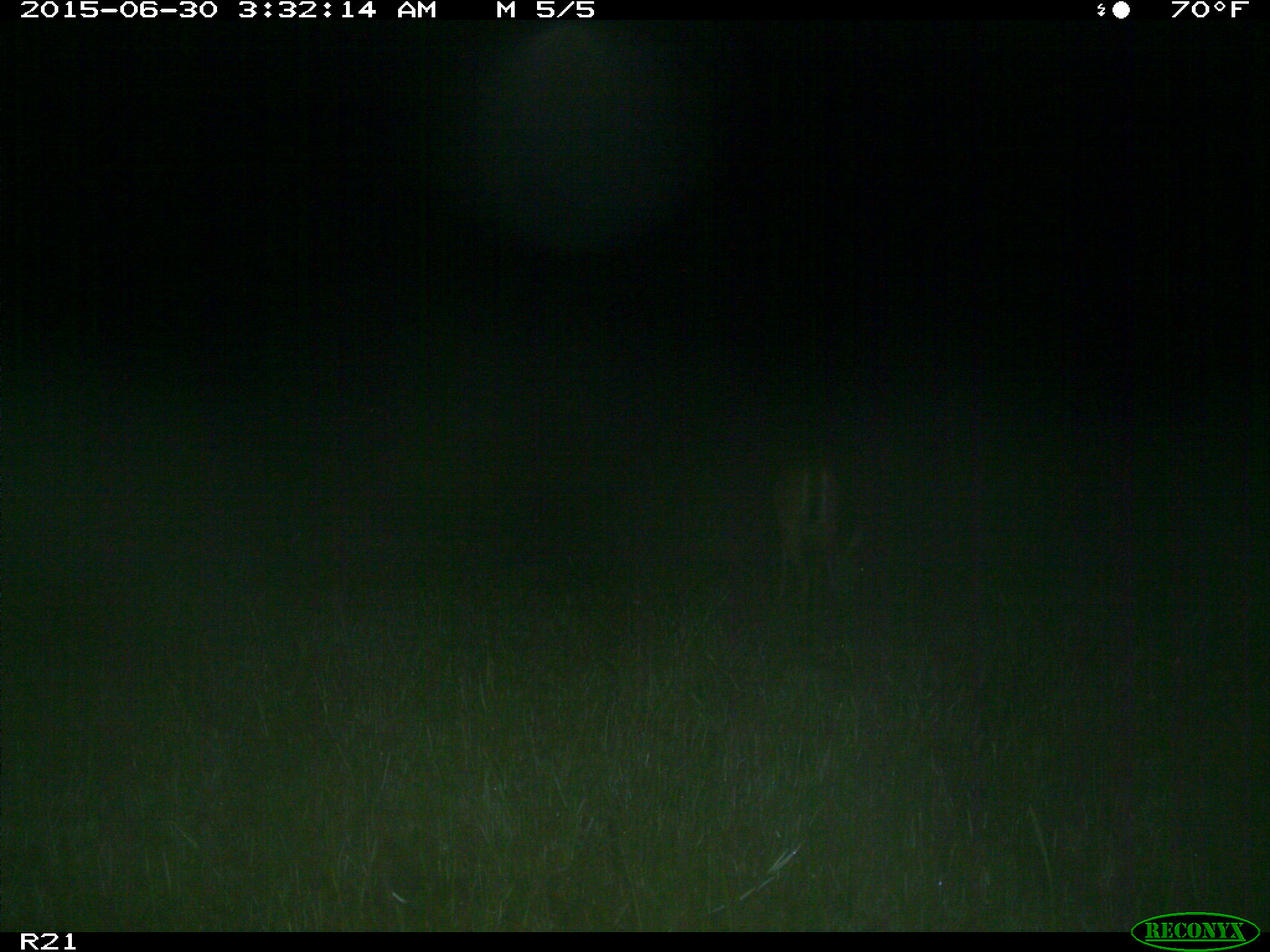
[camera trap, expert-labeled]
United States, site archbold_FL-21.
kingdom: Animalia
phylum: Chordata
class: Mammalia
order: Artiodactyla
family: Cervidae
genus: Odocoileus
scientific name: Odocoileus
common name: deer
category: unidentified deer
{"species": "unidentified deer (deer) (Odocoileus)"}